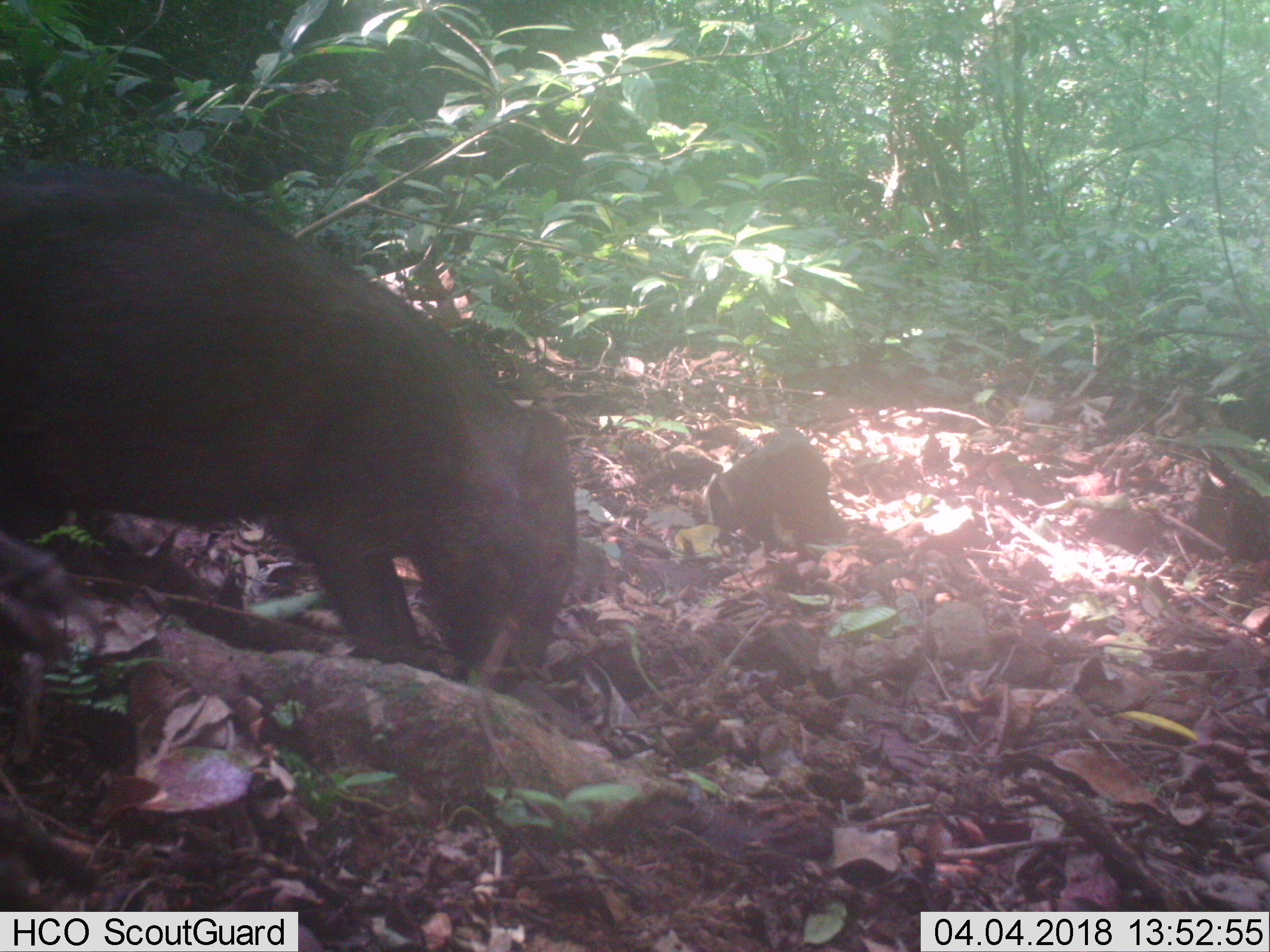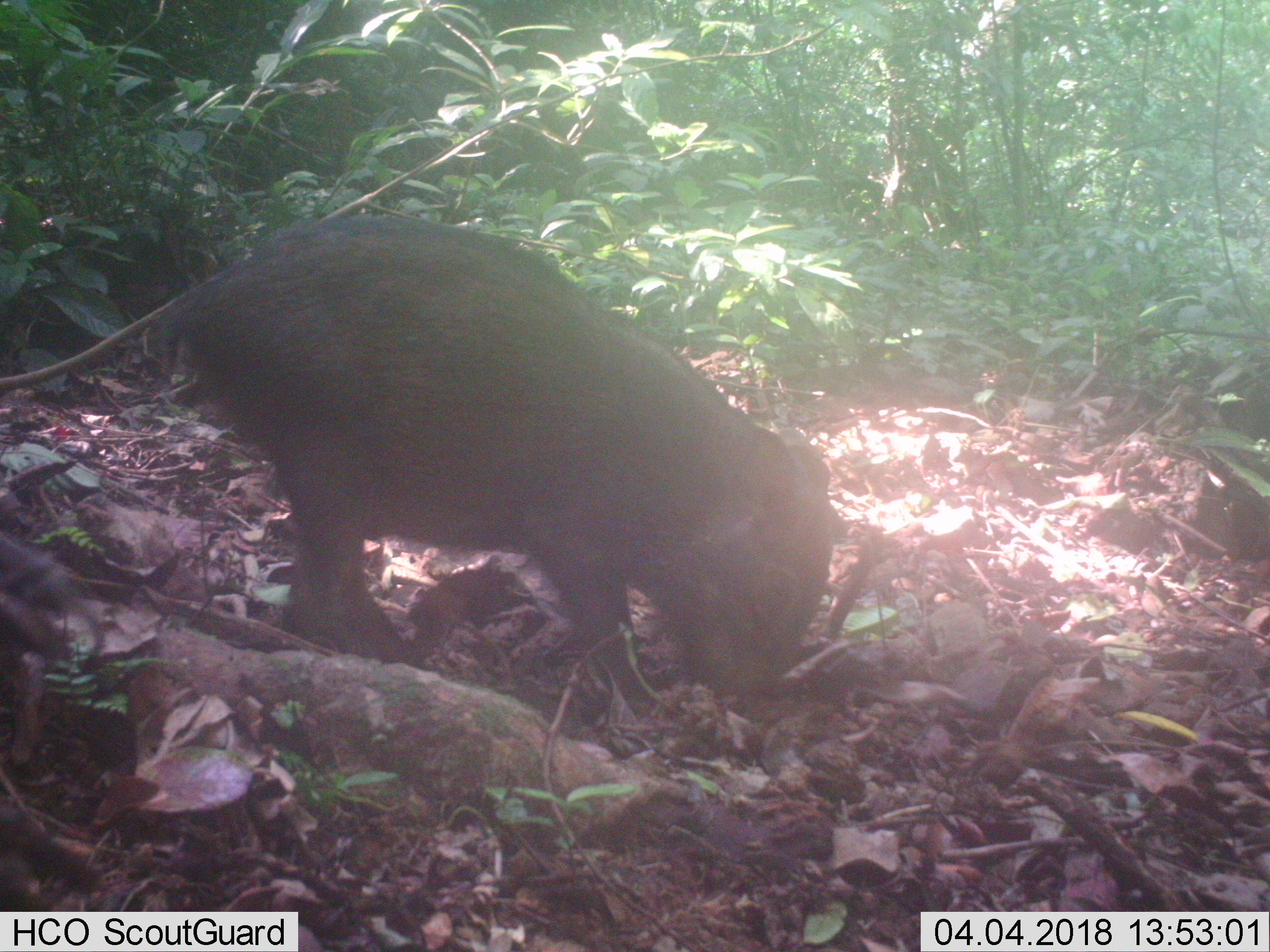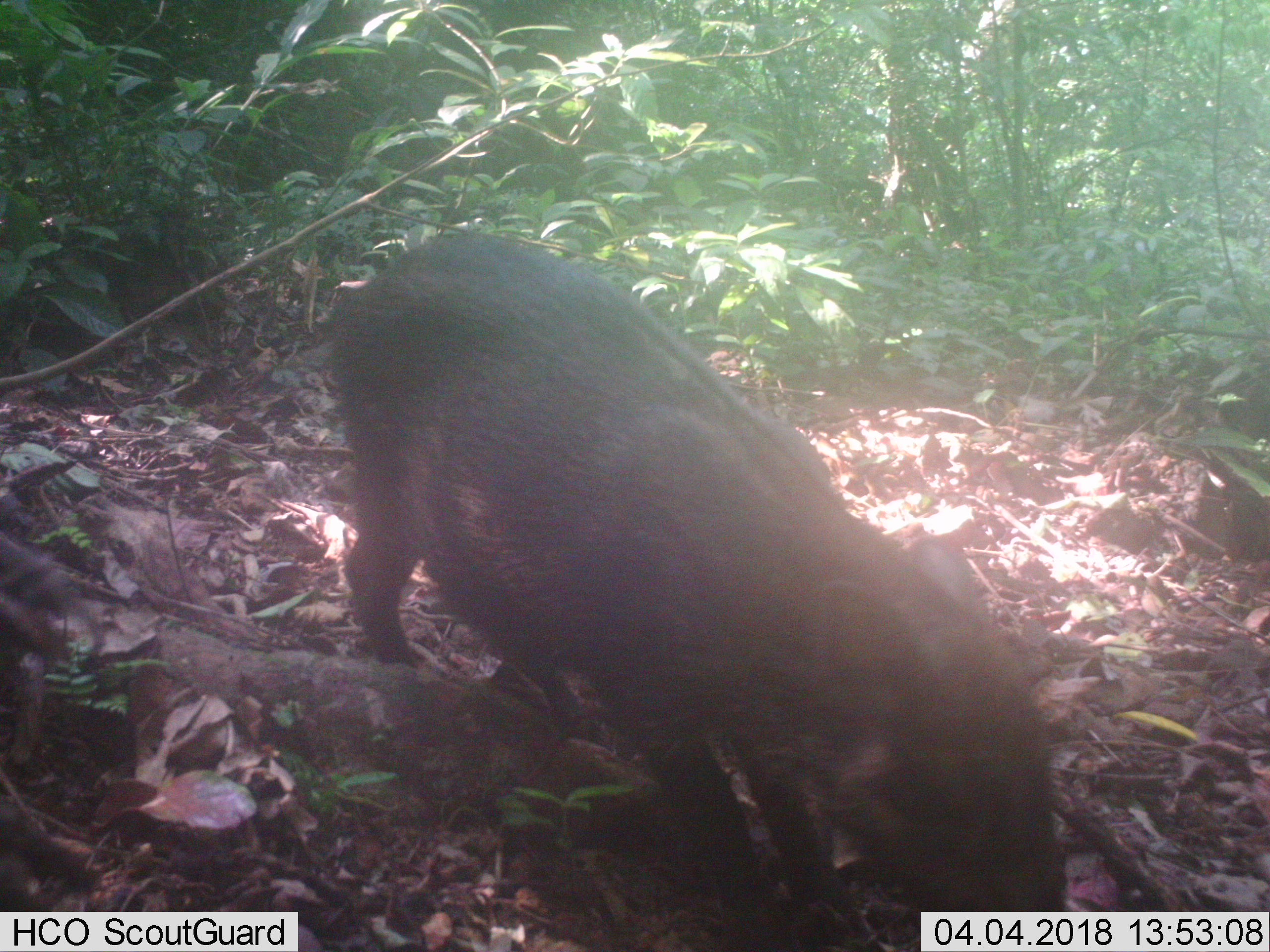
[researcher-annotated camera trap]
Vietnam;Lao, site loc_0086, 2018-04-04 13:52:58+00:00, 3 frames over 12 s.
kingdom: Animalia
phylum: Chordata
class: Mammalia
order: Artiodactyla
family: Suidae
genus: Sus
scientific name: Sus scrofa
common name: eurasian wild pig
Eurasian wild pig (Sus scrofa). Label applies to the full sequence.